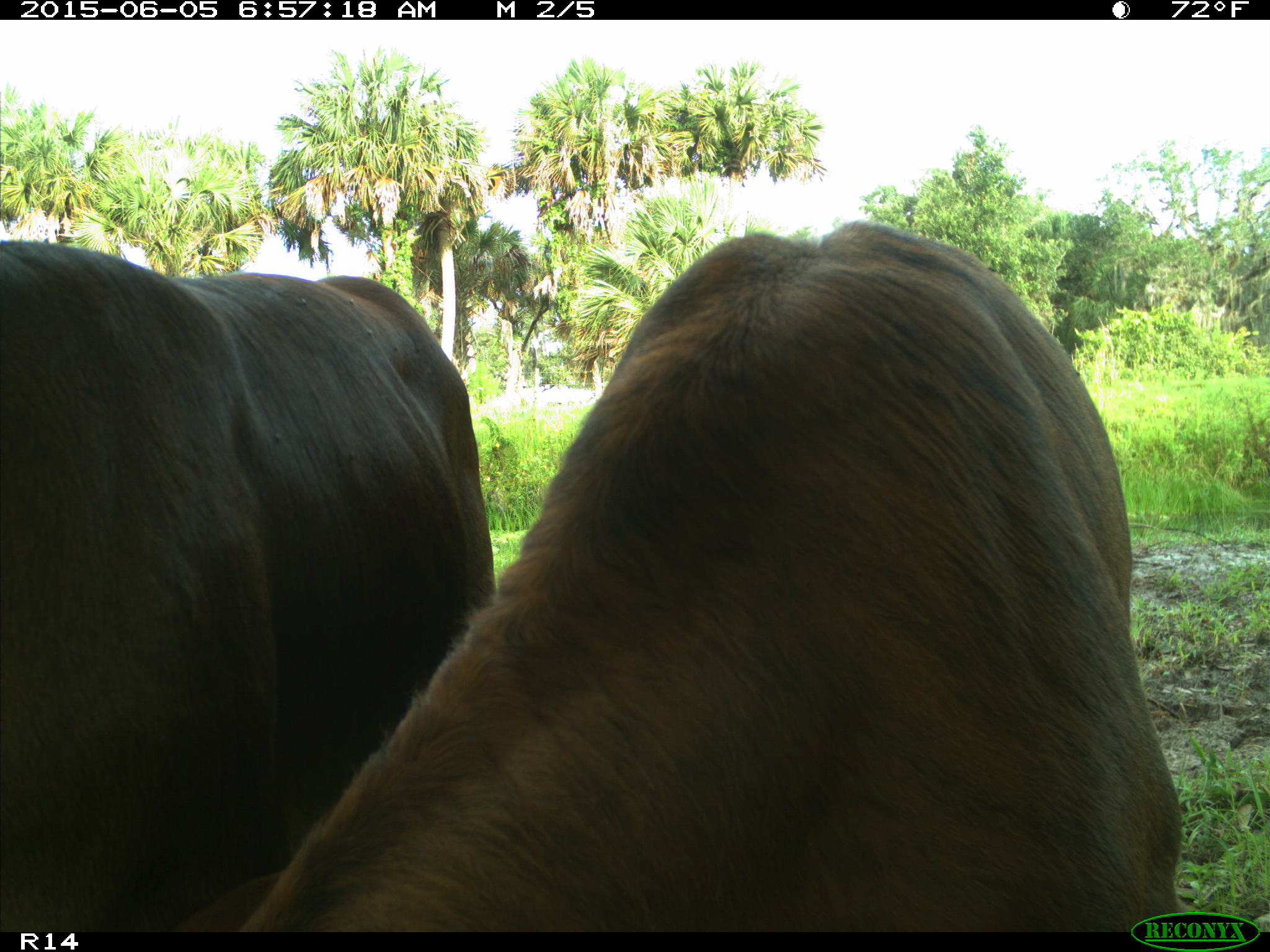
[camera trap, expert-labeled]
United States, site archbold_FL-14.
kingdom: Animalia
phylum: Chordata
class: Mammalia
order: Artiodactyla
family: Bovidae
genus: Bos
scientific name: Bos taurus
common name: domestic cow